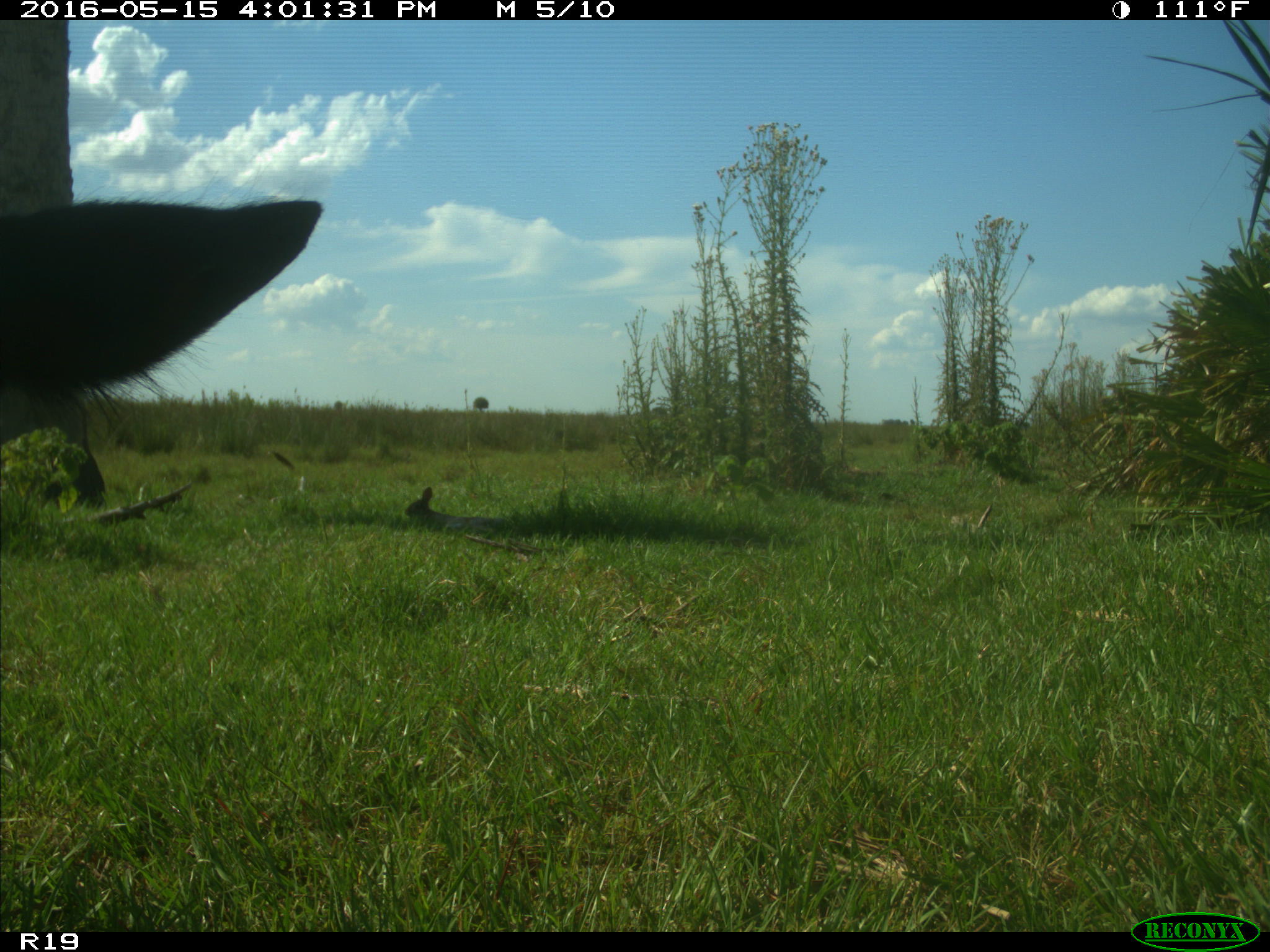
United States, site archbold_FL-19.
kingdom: Animalia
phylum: Chordata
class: Mammalia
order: Artiodactyla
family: Bovidae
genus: Bos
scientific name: Bos taurus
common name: domestic cow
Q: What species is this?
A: Bos taurus (domestic cow).